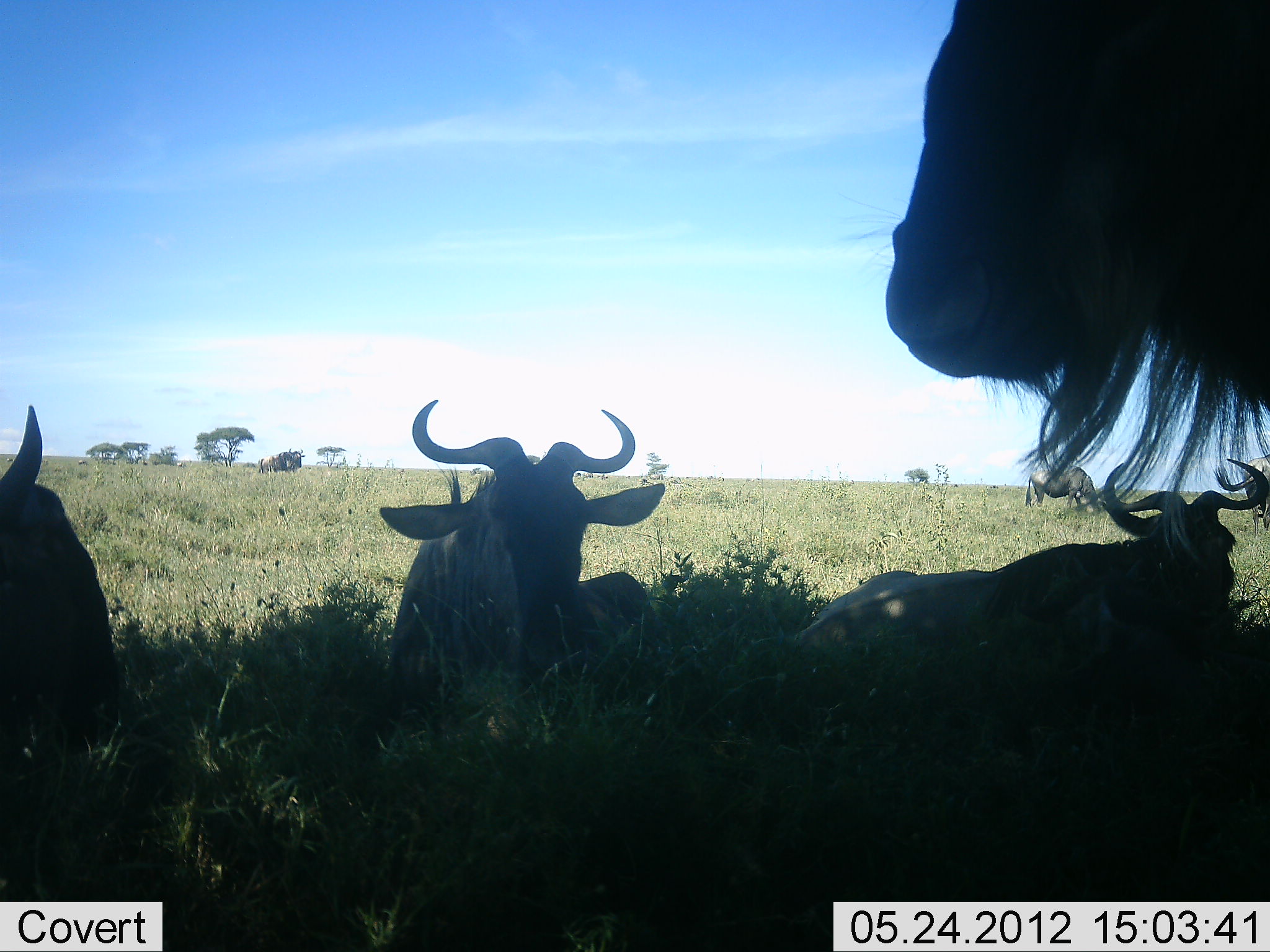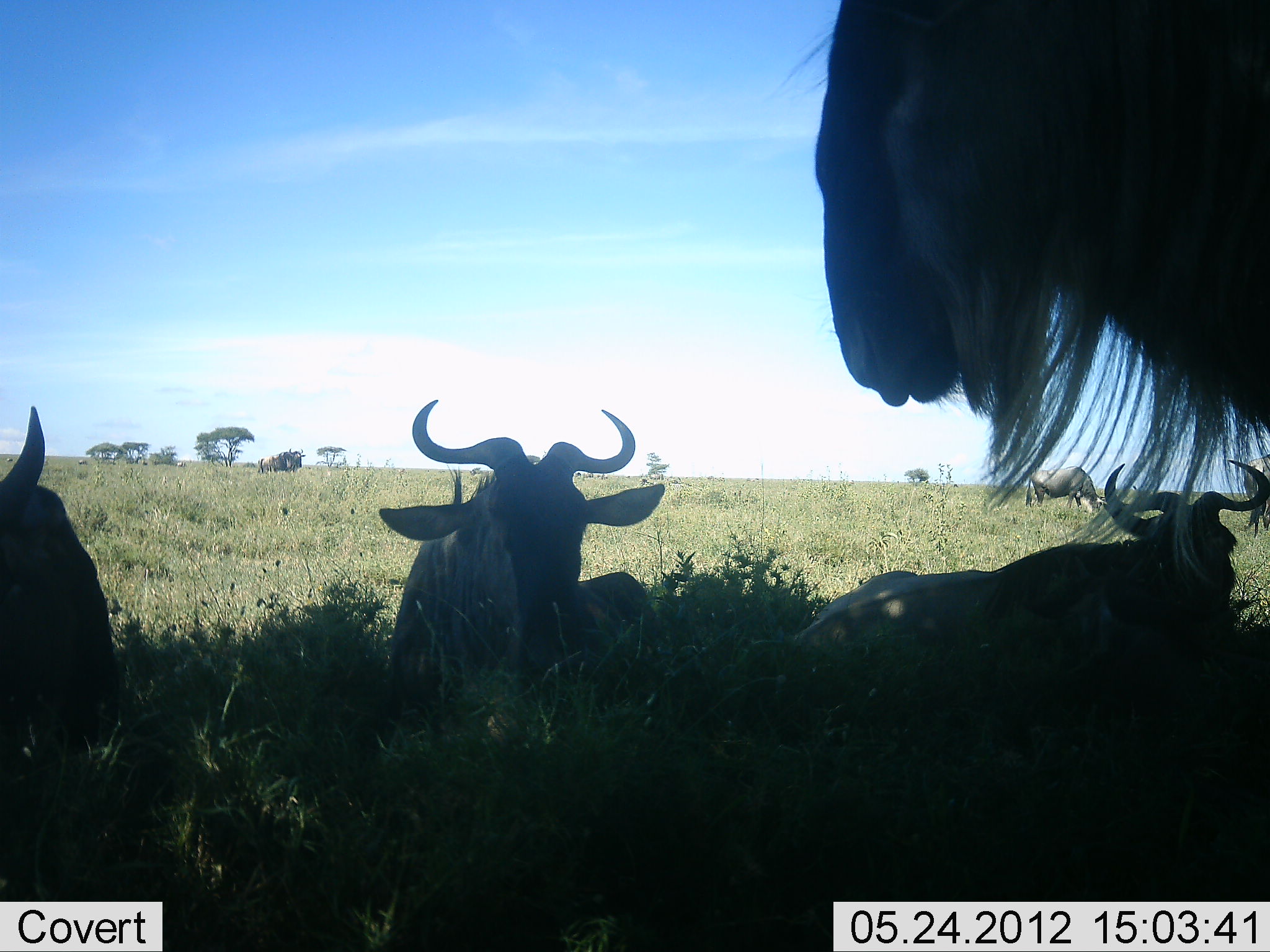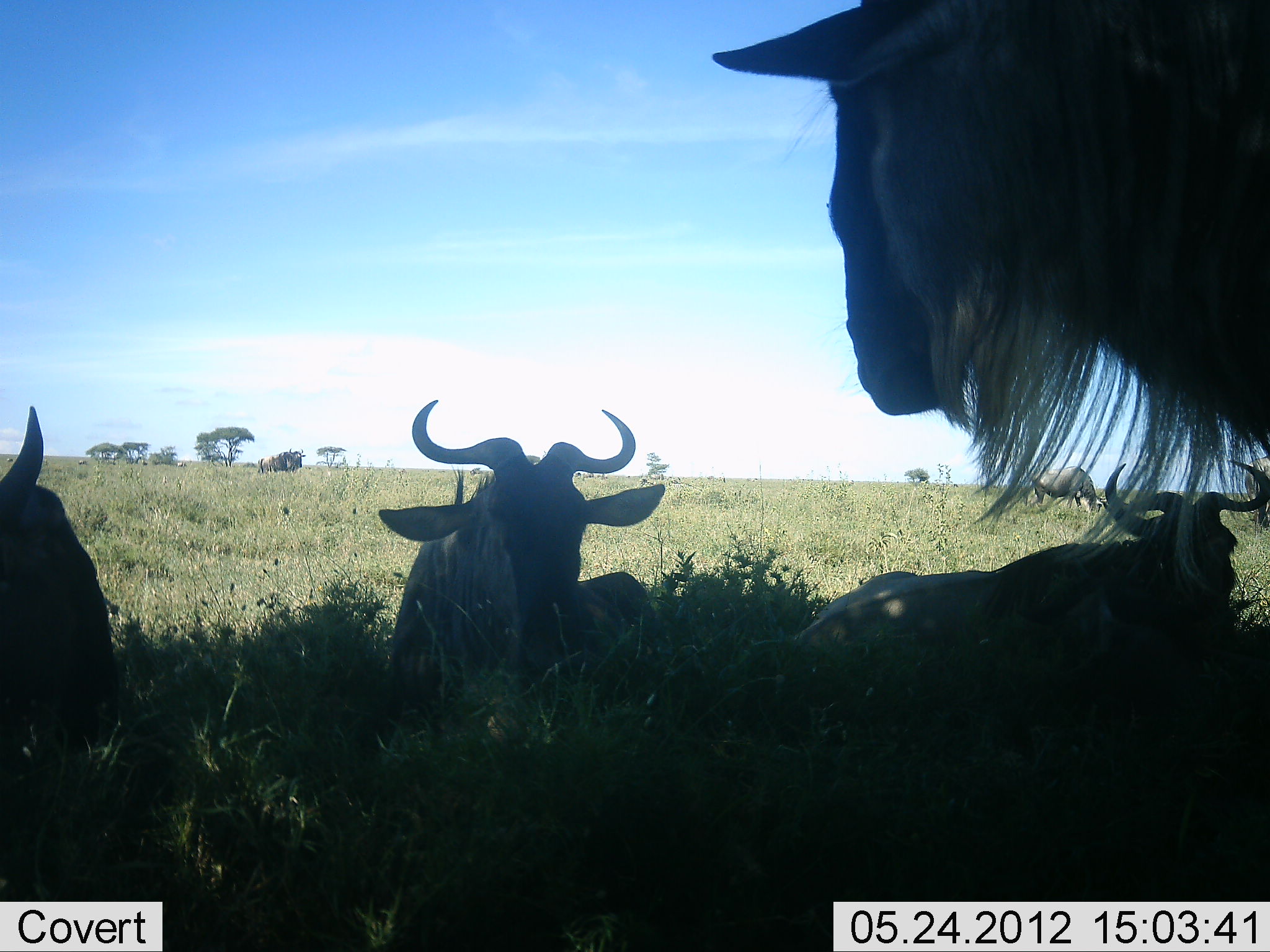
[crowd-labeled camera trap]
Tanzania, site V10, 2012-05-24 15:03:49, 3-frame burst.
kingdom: Animalia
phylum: Chordata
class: Mammalia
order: Artiodactyla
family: Bovidae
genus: Connochaetes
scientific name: Connochaetes taurinus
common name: blue wildebeest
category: wildebeest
Wildebeest (blue wildebeest) (Connochaetes taurinus), count 6. Behavior (volunteer vote fractions): standing 70%, resting 100%, moving 0%, interacting 0%. Young present (vote fraction): 0%. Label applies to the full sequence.